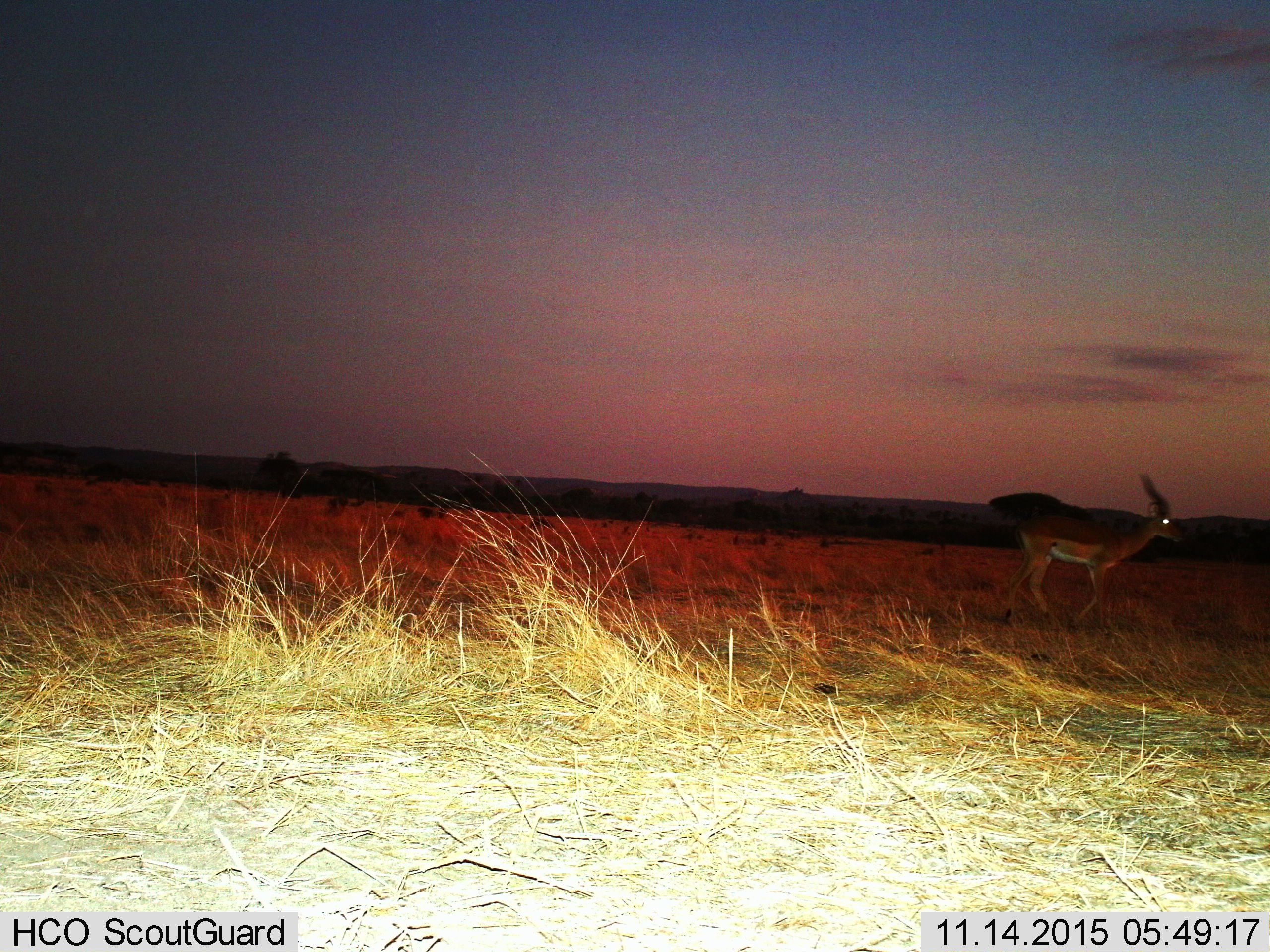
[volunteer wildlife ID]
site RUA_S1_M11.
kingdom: Animalia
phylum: Chordata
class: Mammalia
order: Artiodactyla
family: Bovidae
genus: Aepyceros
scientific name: Aepyceros melampus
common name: impala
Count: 1.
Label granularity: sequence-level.